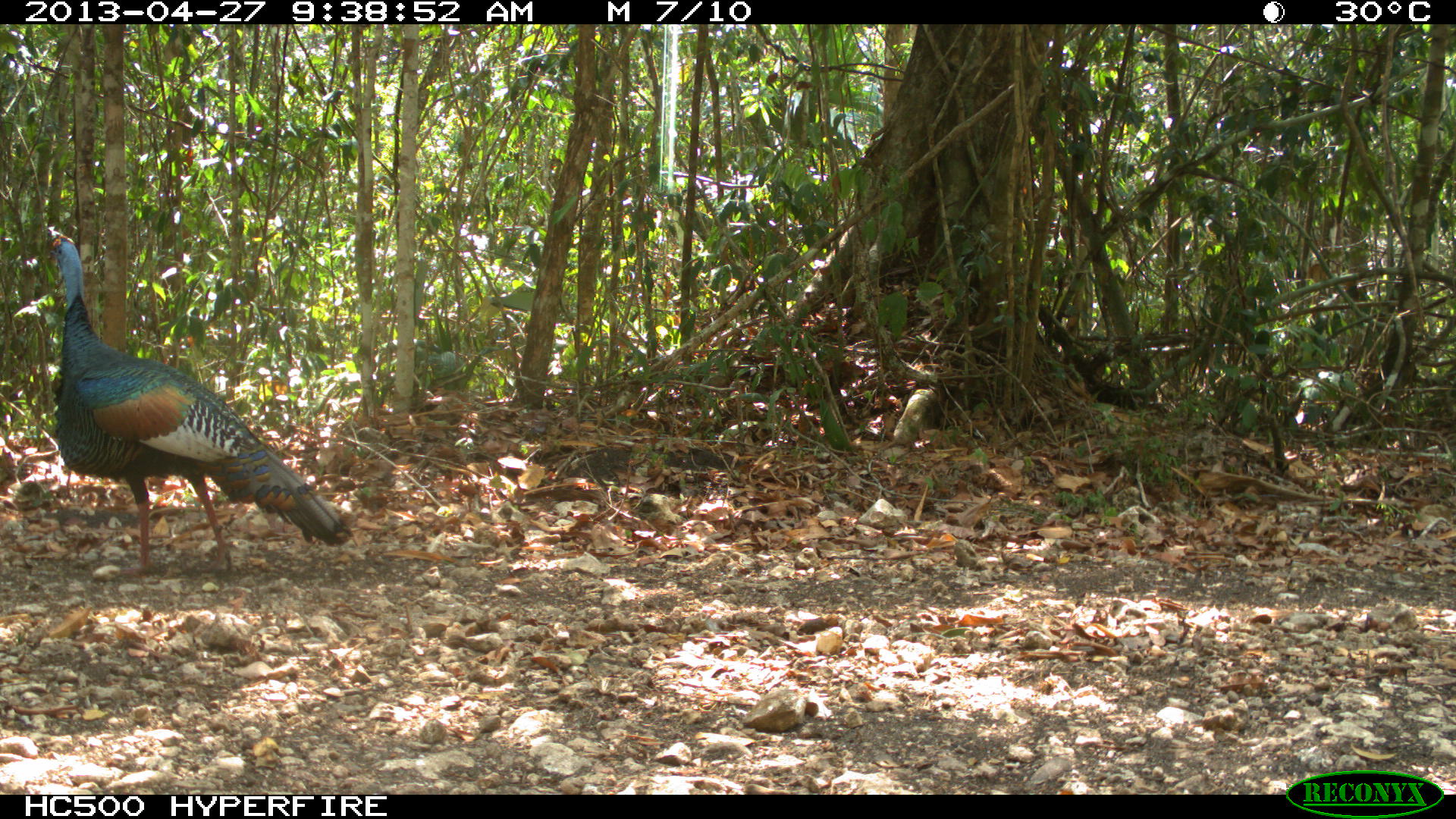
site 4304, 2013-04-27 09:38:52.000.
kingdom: Animalia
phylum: Chordata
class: Aves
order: Galliformes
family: Phasianidae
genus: Meleagris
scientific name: Meleagris ocellata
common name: ocellated turkey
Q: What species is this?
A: Meleagris ocellata (ocellated turkey).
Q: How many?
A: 1.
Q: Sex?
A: Male.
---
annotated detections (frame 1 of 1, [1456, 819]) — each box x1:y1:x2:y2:
meleagris ocellata: 34:224:357:576